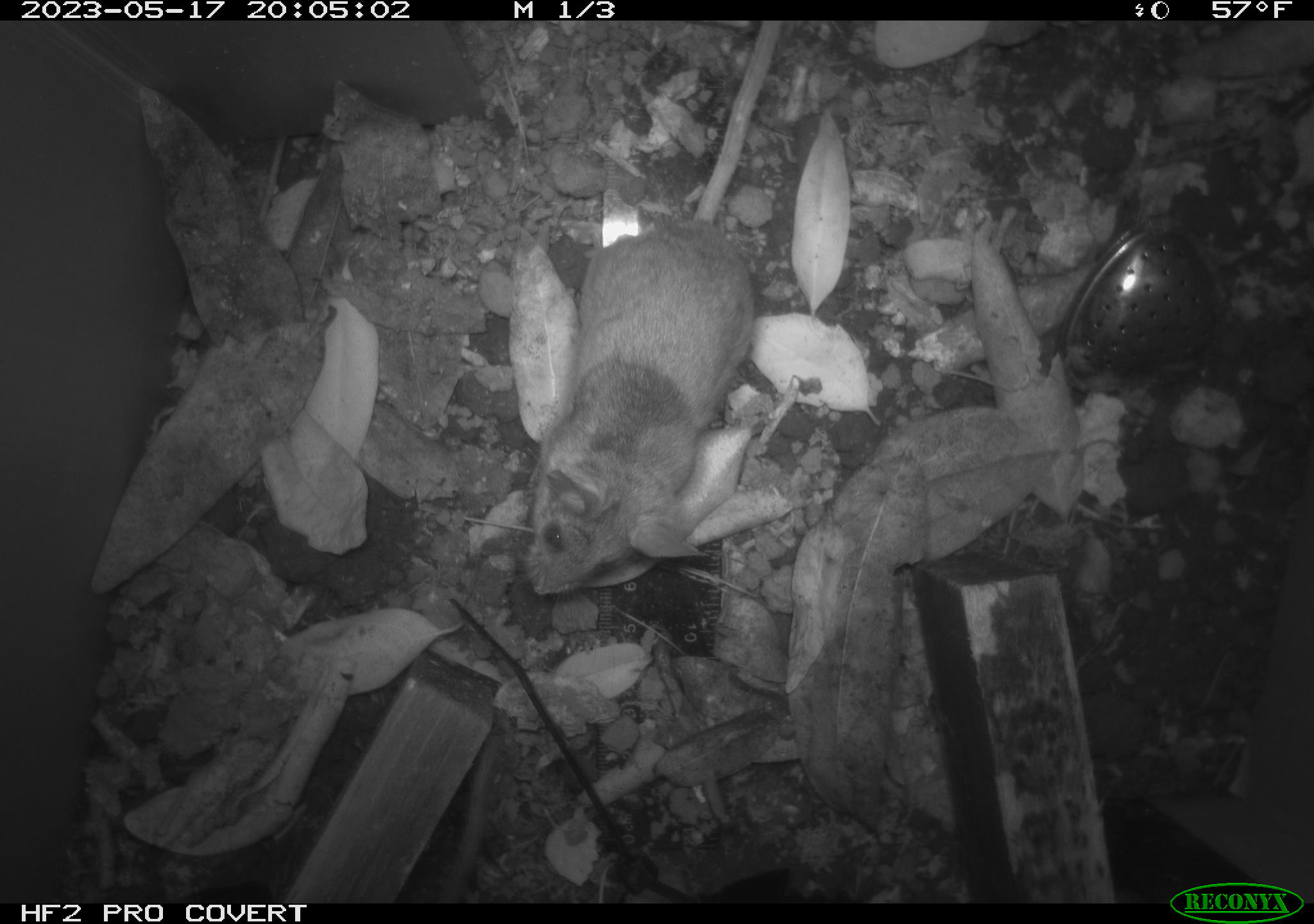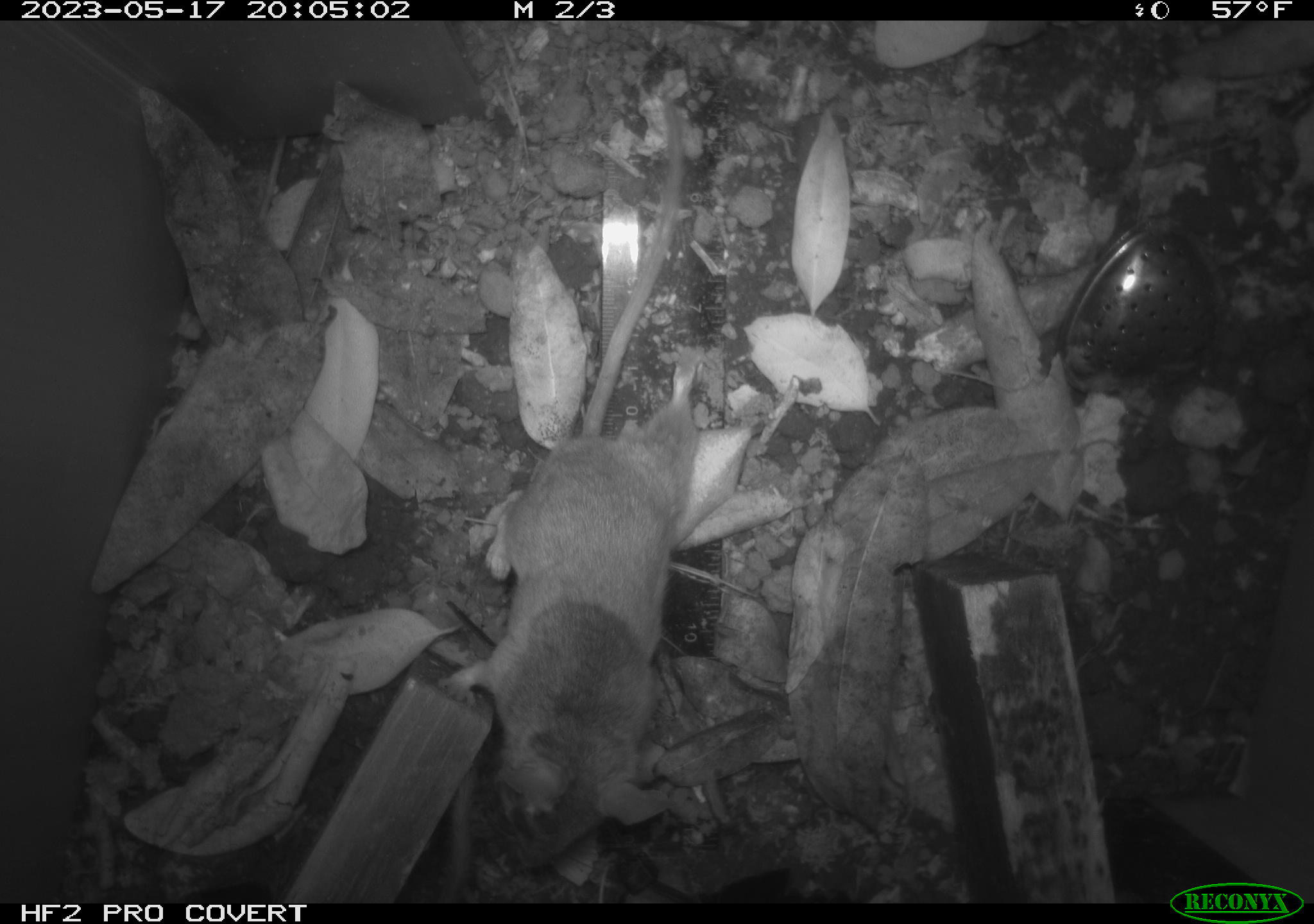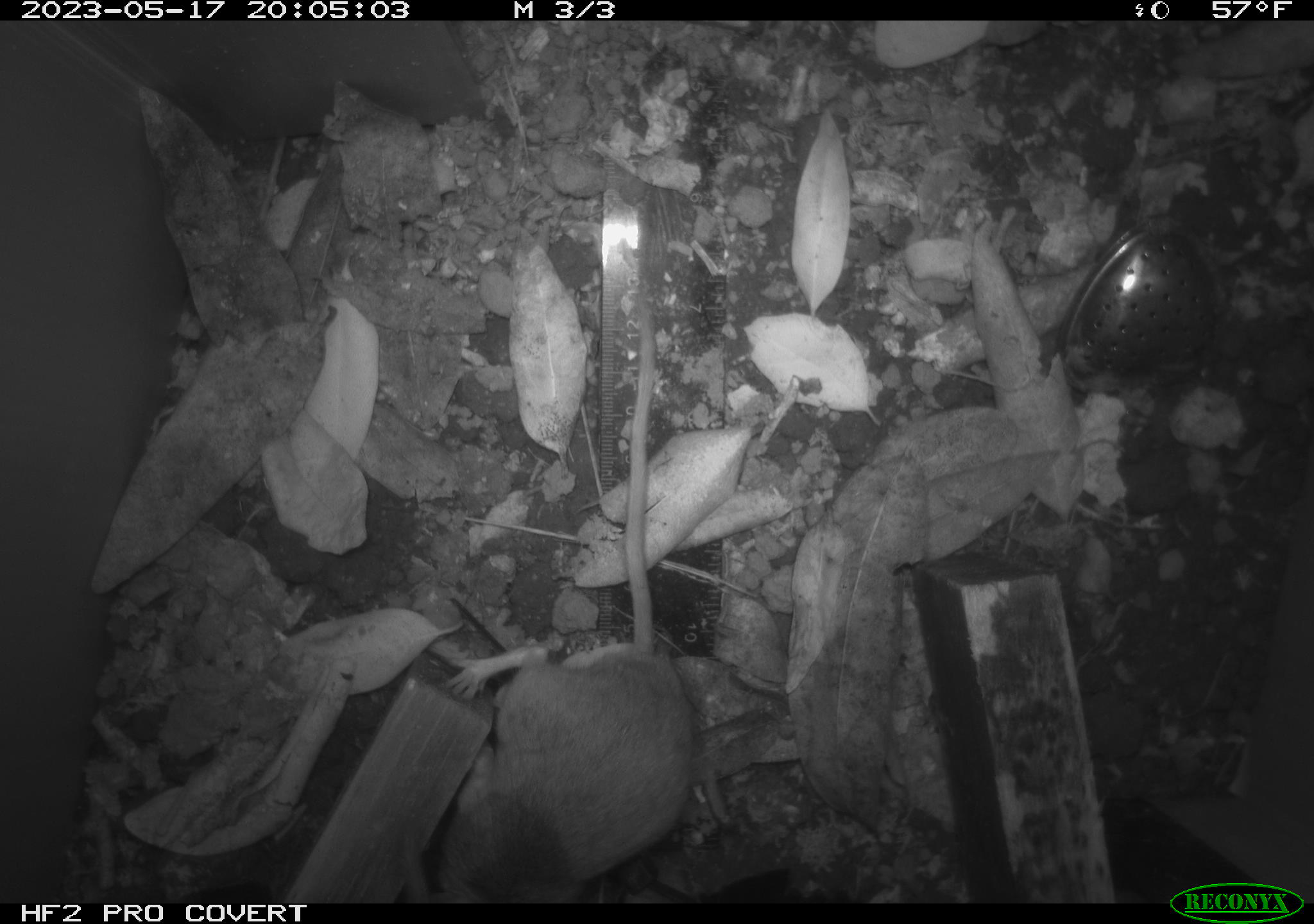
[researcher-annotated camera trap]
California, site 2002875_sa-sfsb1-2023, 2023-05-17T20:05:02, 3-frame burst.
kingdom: Animalia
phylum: Chordata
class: Mammalia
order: Rodentia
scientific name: Rodentia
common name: mouse species